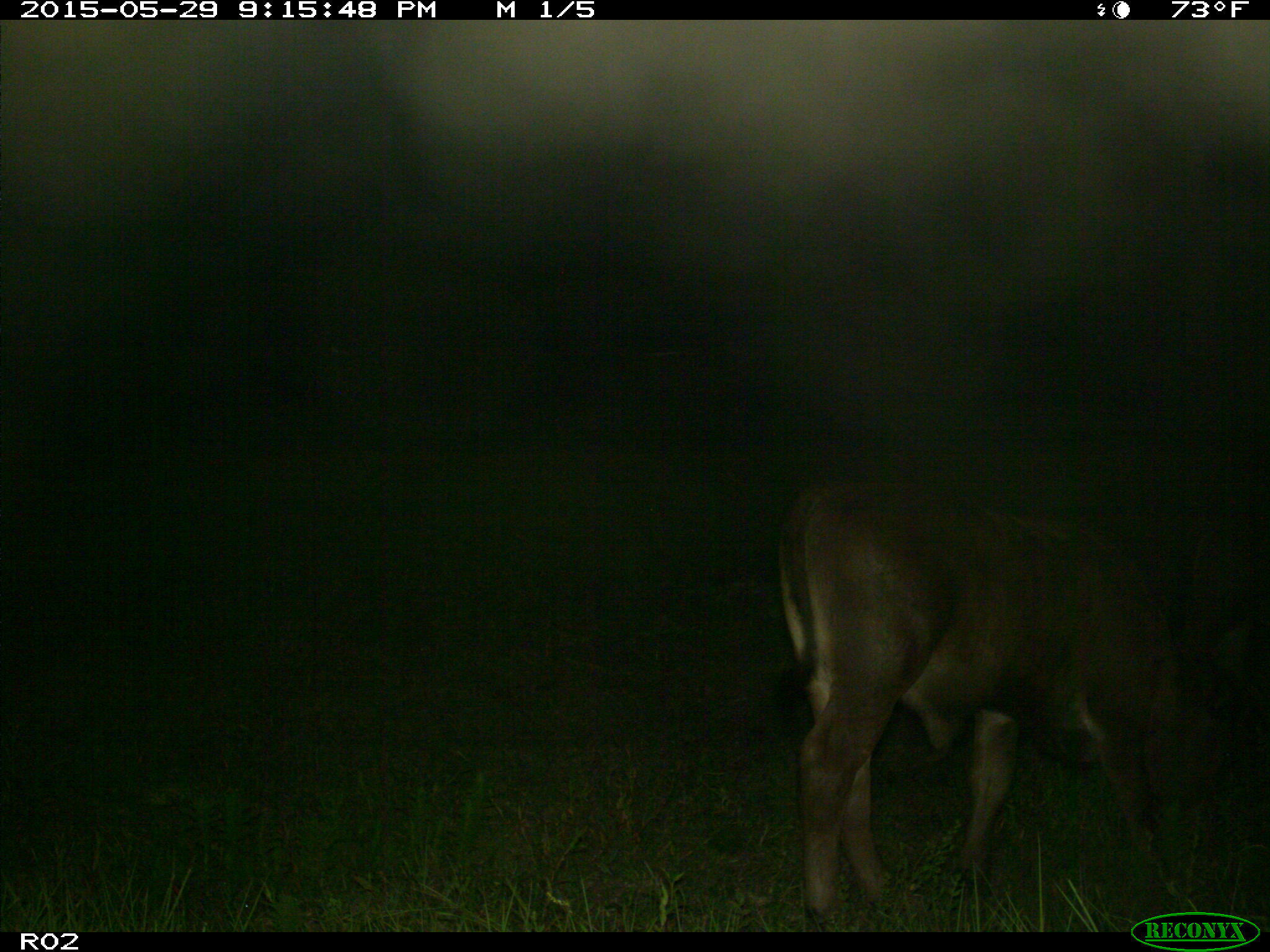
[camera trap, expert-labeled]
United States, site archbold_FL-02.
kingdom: Animalia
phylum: Chordata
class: Mammalia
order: Artiodactyla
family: Bovidae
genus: Bos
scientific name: Bos taurus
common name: domestic cow